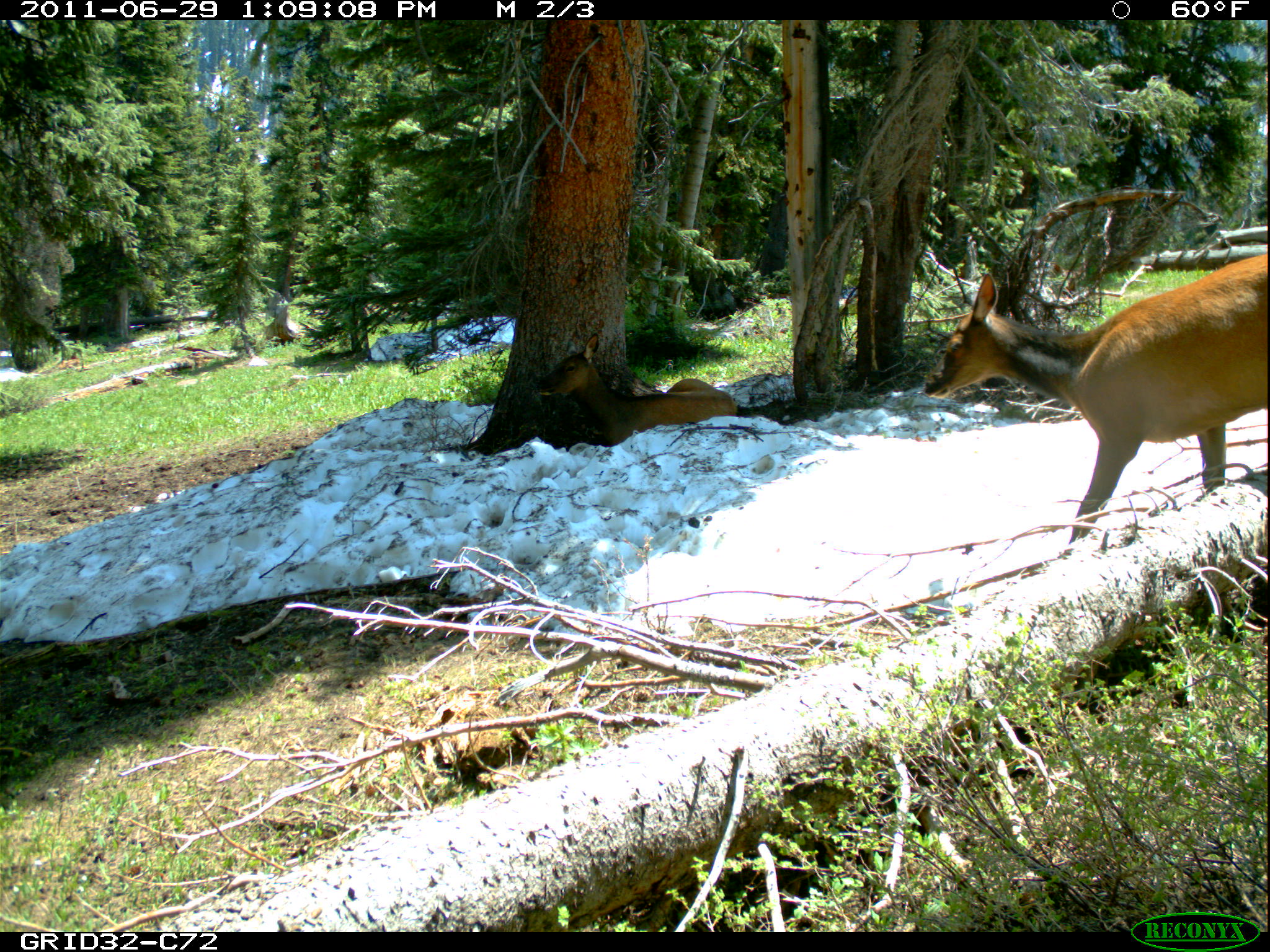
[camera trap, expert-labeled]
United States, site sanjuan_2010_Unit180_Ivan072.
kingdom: Animalia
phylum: Chordata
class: Mammalia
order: Artiodactyla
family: Cervidae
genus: Cervus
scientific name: Cervus elaphus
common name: red deer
Cervus elaphus (red deer).